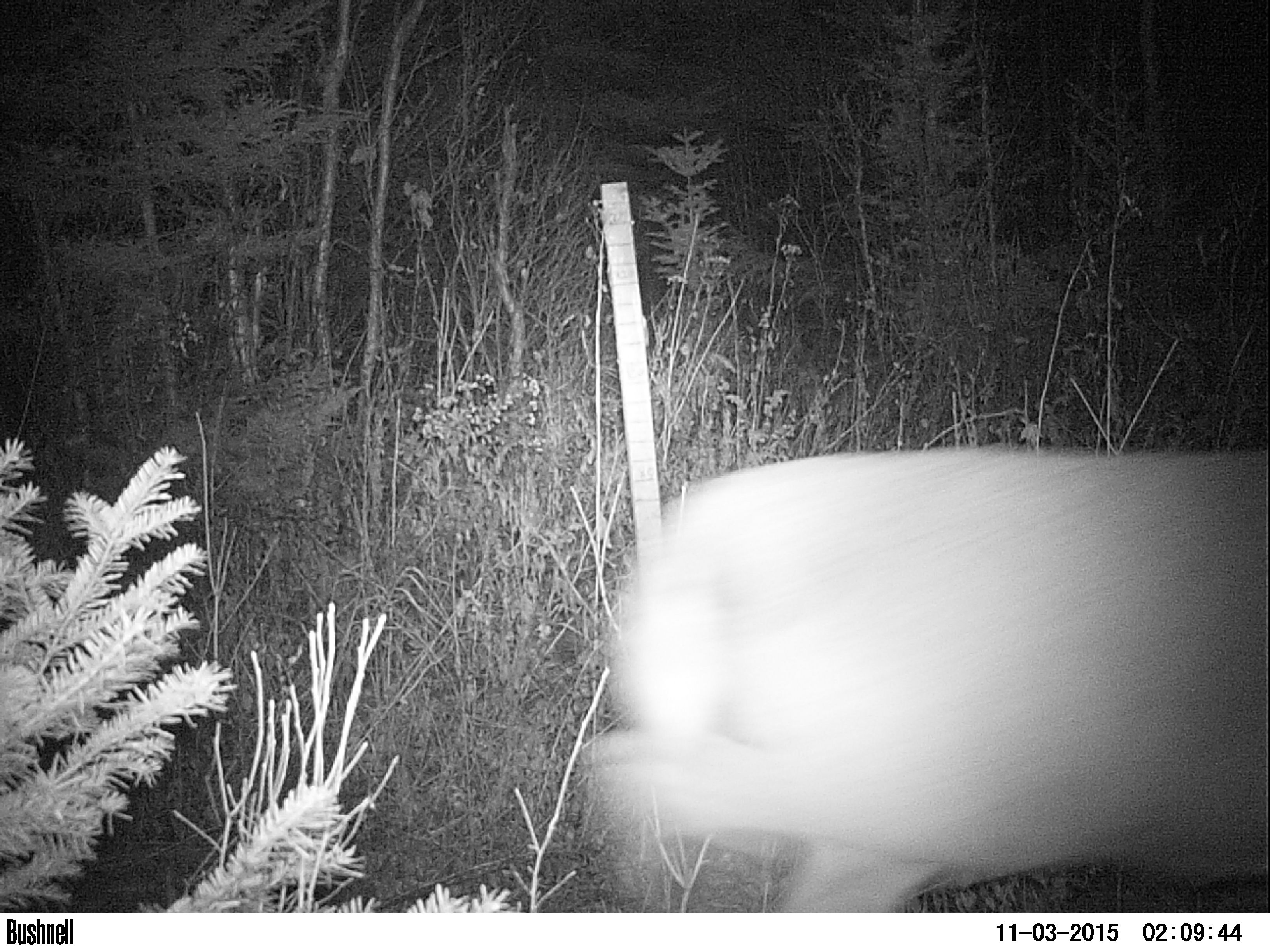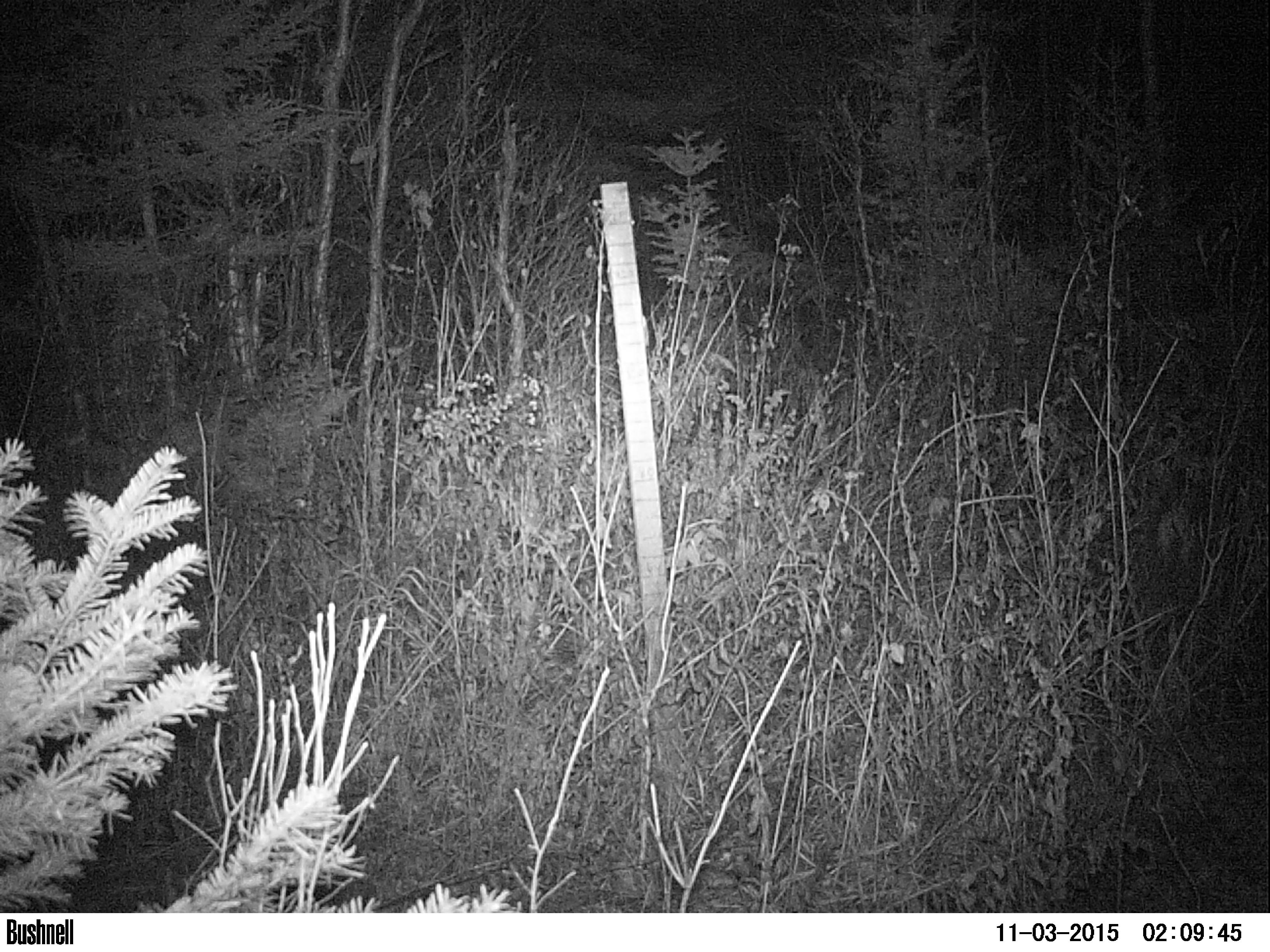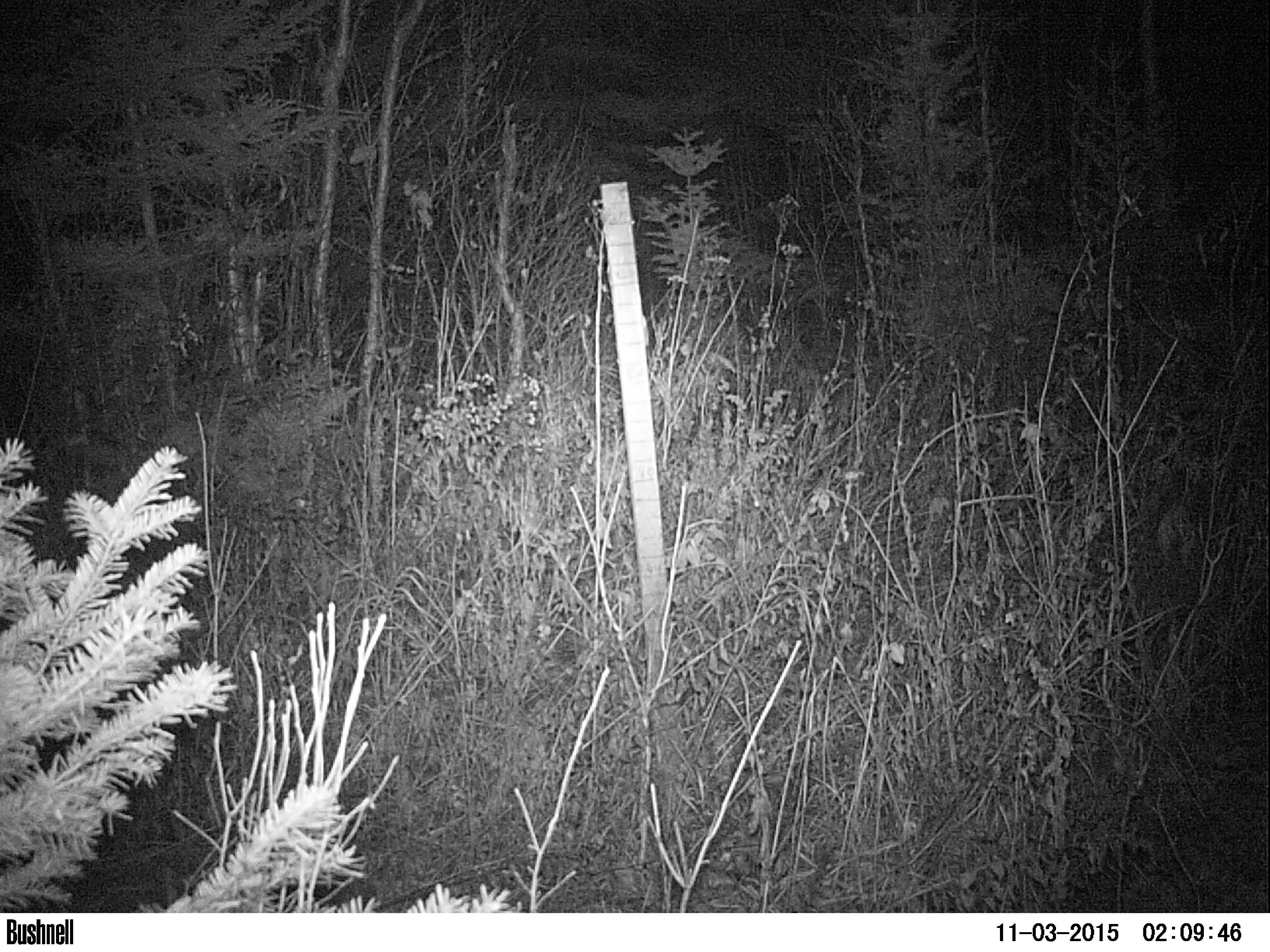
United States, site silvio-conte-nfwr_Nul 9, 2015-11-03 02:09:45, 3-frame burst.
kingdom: Animalia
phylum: Chordata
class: Mammalia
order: Artiodactyla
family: Cervidae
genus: Odocoileus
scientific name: Odocoileus virginianus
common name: white-tailed deer